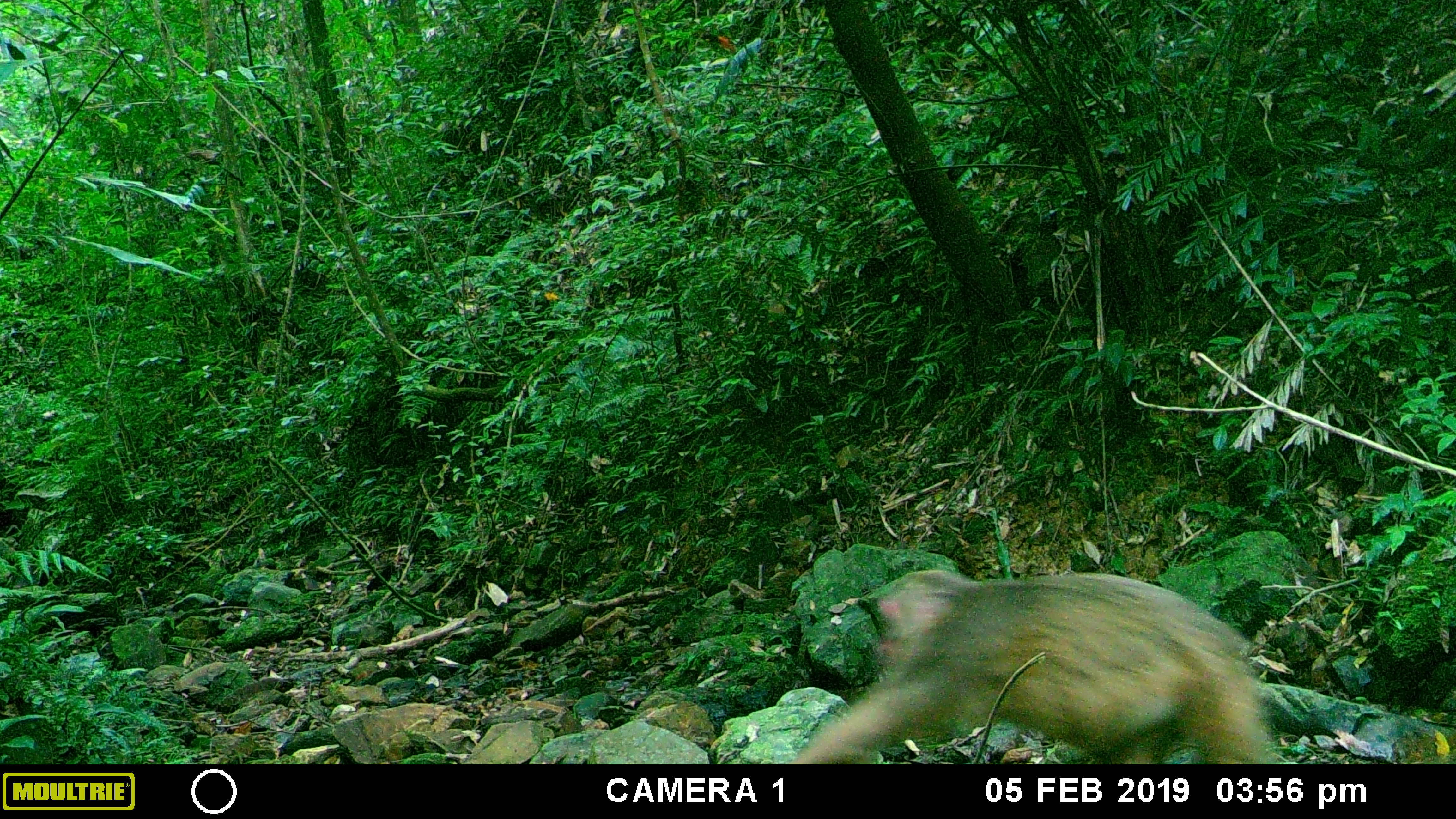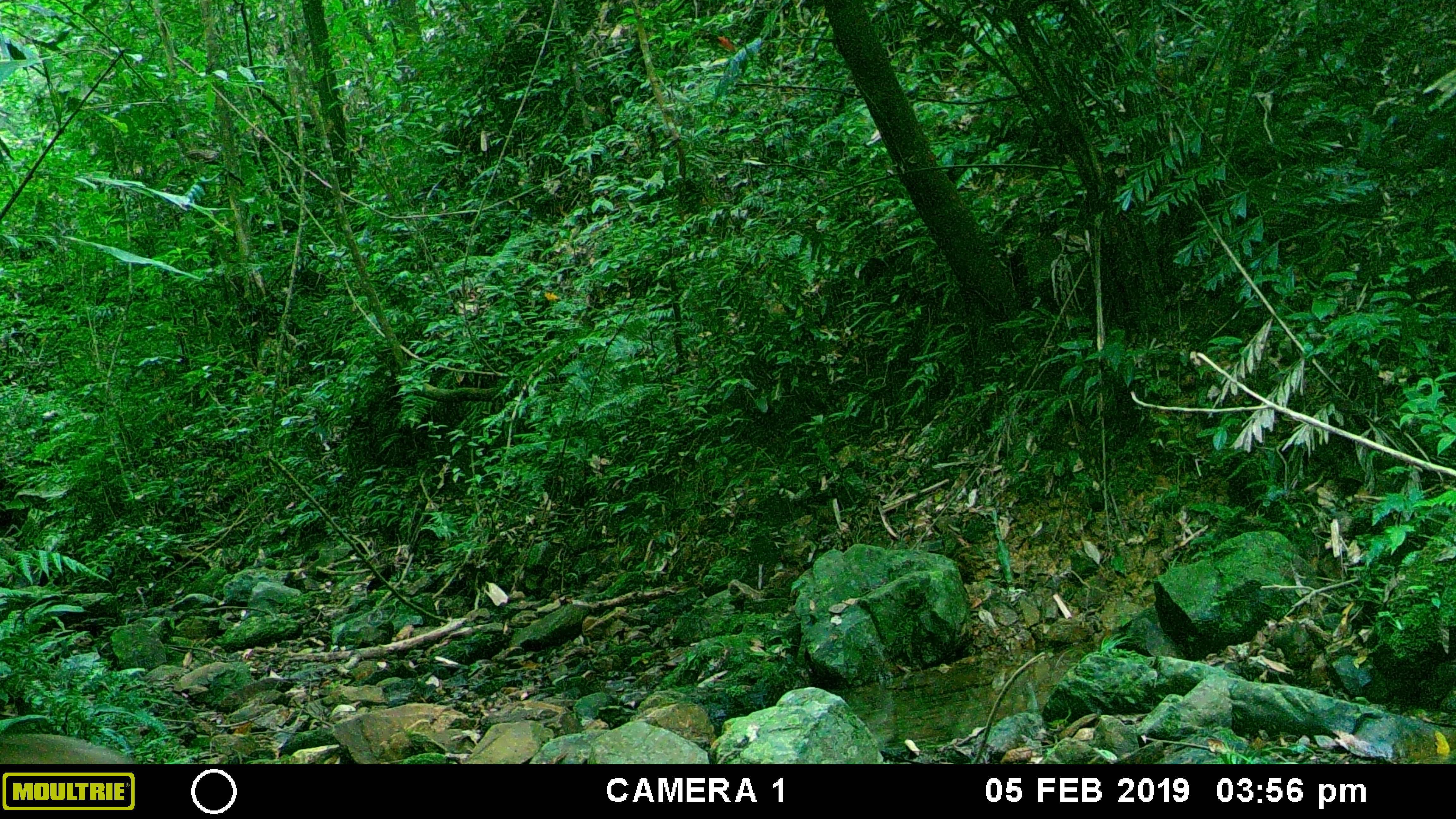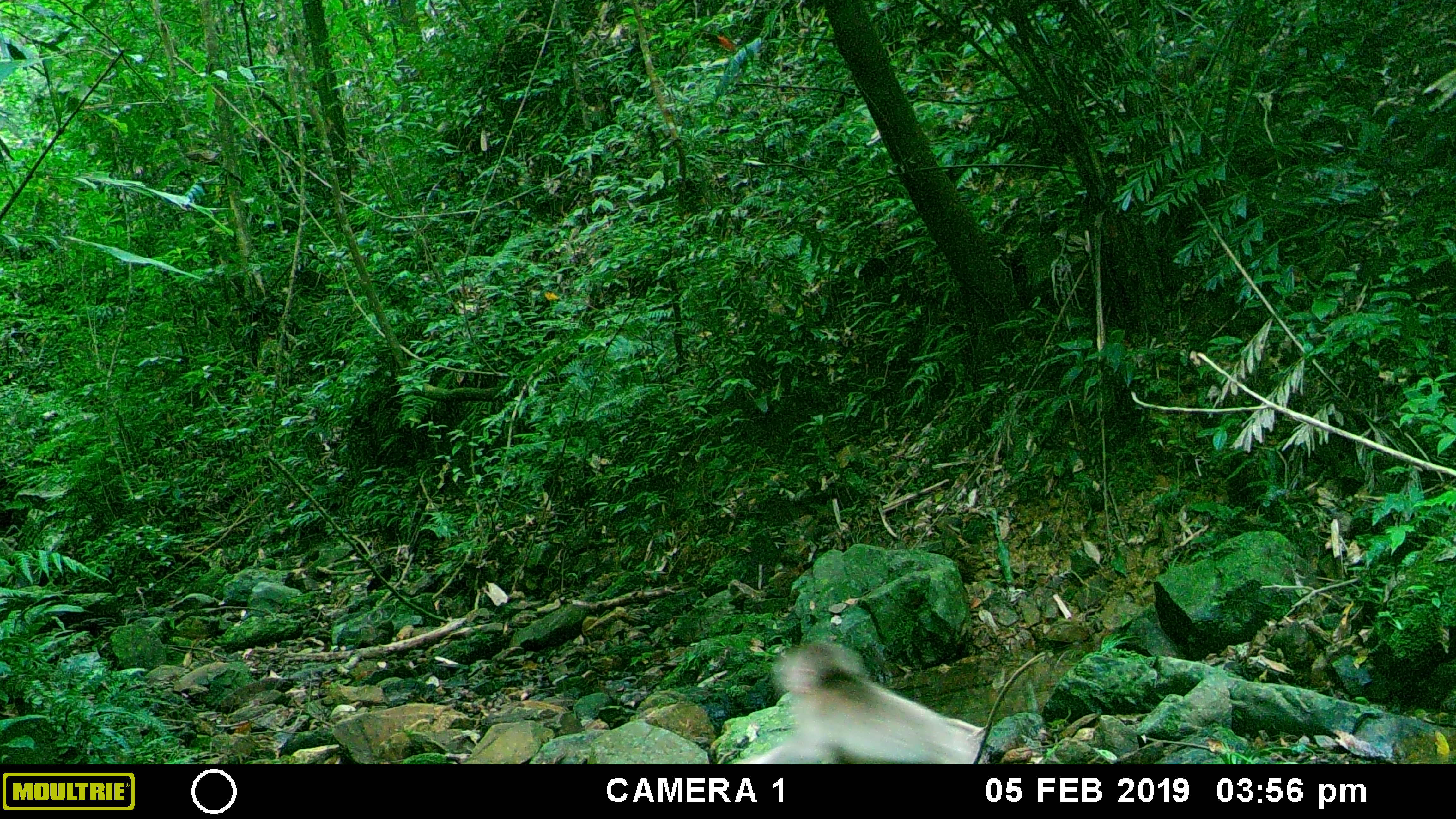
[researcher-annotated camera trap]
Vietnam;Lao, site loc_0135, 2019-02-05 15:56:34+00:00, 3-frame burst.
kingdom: Animalia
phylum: Chordata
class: Mammalia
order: Primates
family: Cercopithecidae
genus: Macaca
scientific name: Macaca arctoides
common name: stump-tailed macaque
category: stump tailed macaque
Stump tailed macaque (stump-tailed macaque) (Macaca arctoides). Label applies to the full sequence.